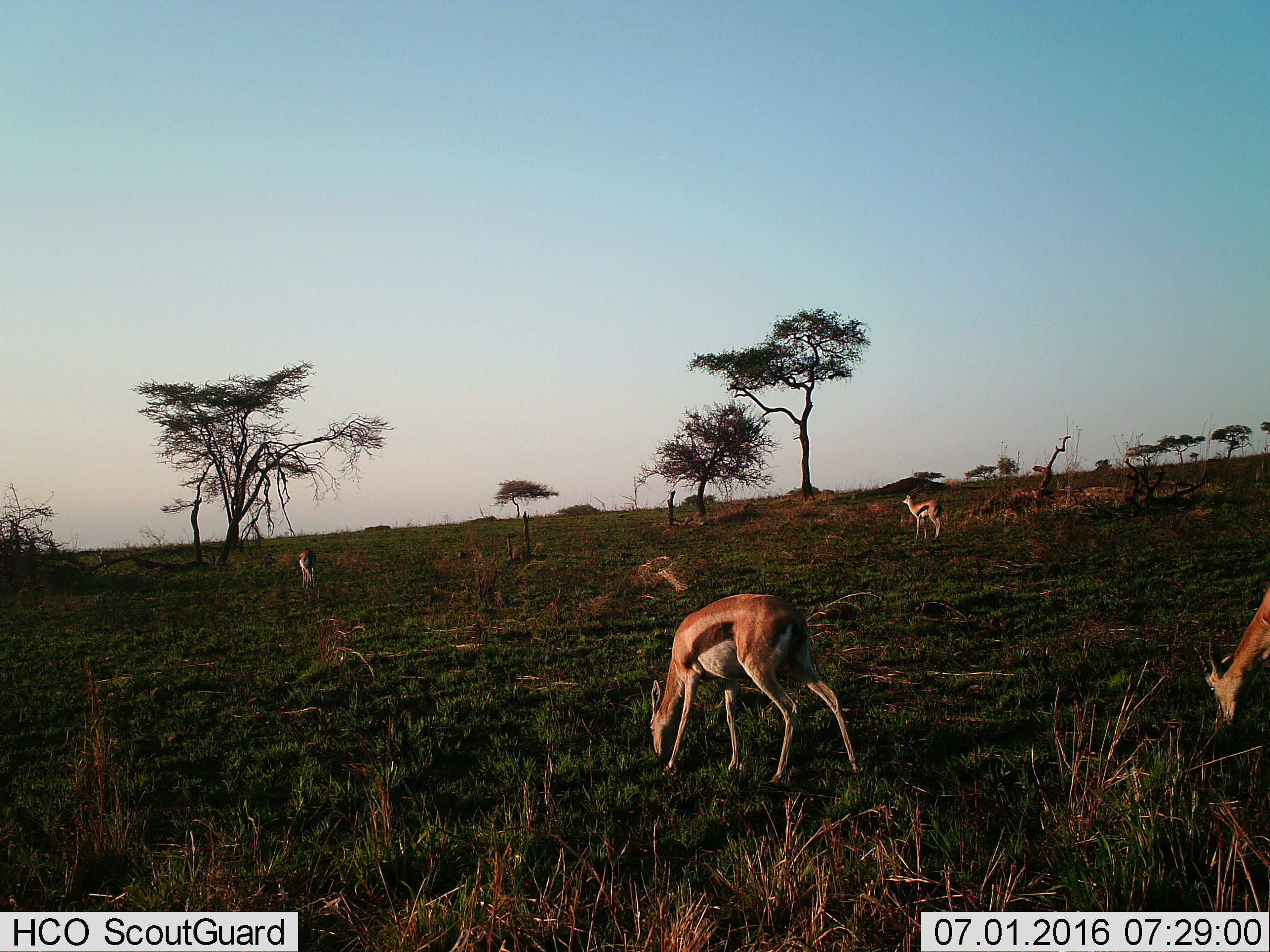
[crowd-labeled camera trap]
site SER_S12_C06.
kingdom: Animalia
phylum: Chordata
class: Mammalia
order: Artiodactyla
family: Bovidae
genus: Eudorcas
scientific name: Eudorcas thomsonii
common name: thomson's gazelle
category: gazellethomsons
Gazellethomsons (thomson's gazelle) (Eudorcas thomsonii), count 4. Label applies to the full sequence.